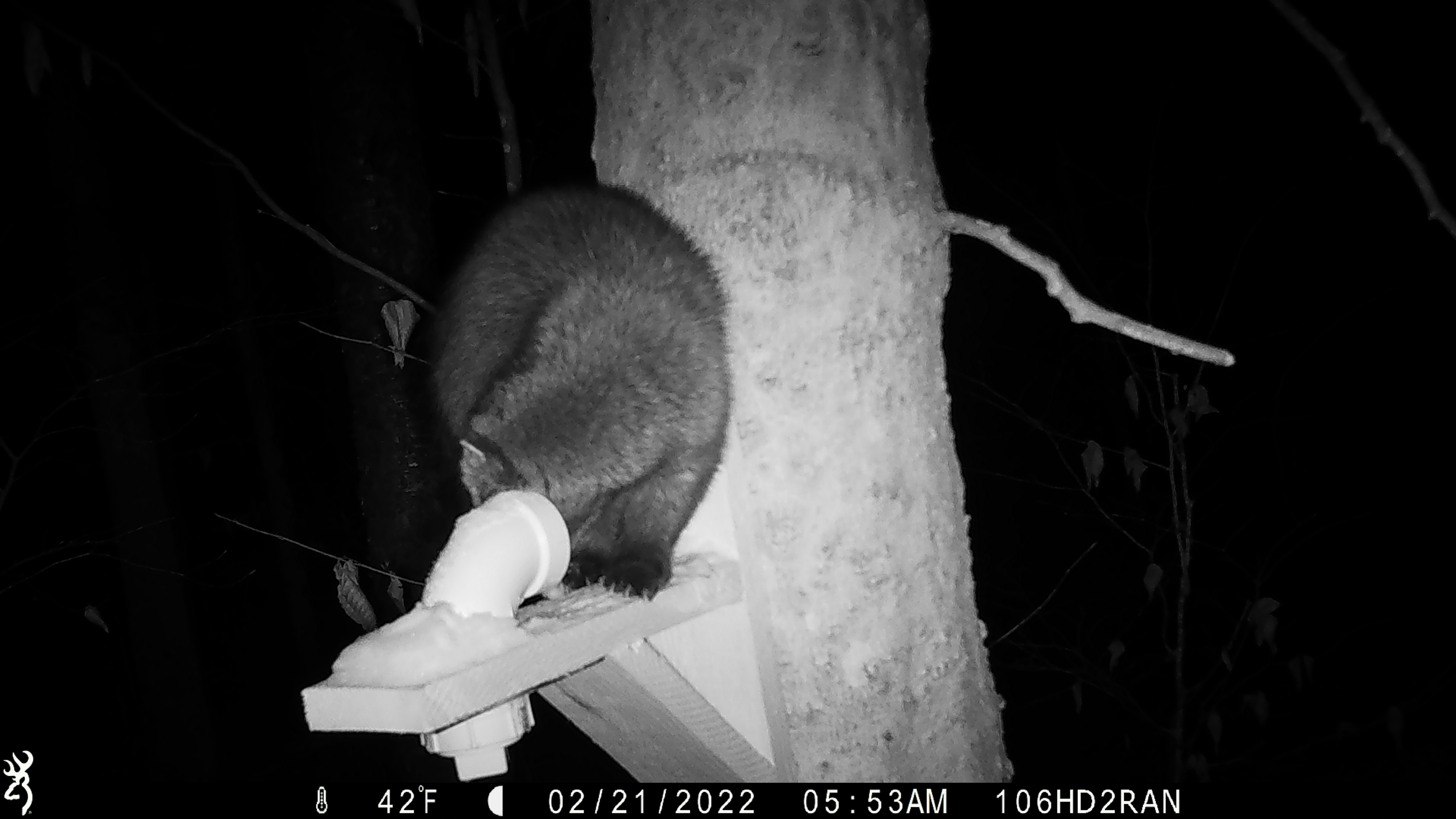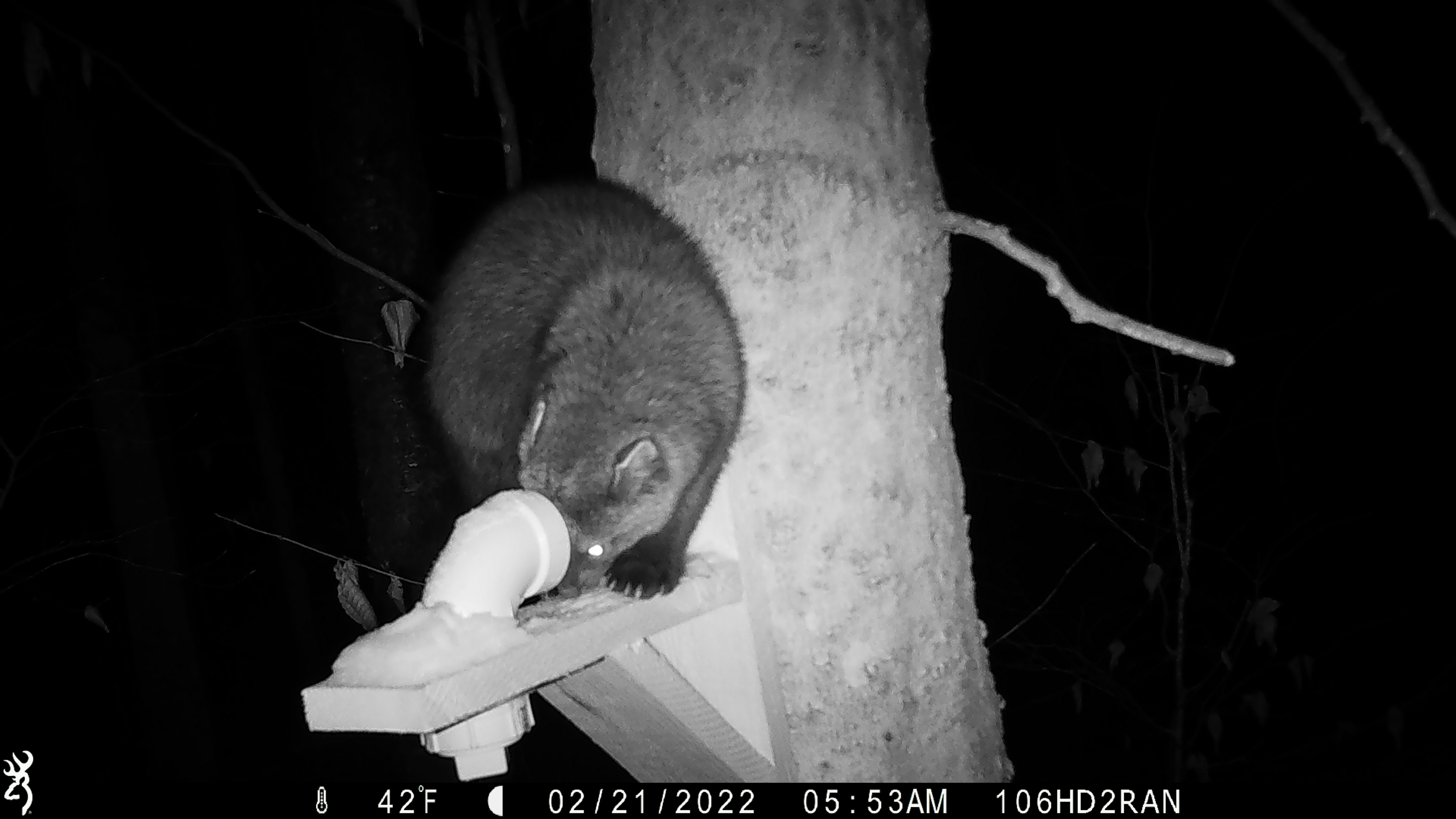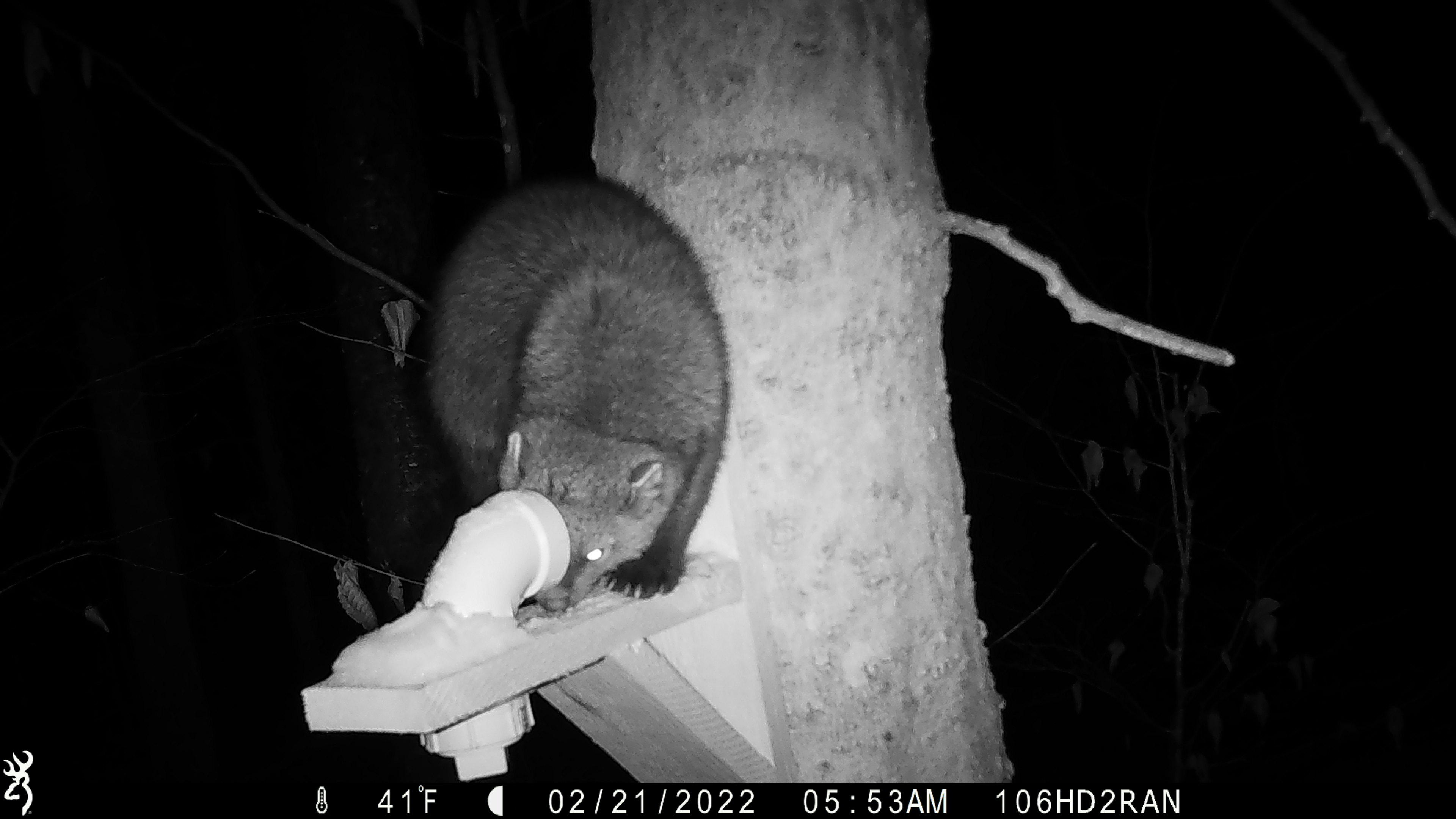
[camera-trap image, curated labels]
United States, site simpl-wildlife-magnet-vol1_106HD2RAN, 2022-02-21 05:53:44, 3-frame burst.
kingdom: Animalia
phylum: Chordata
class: Mammalia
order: Carnivora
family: Mustelidae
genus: Pekania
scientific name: Pekania pennanti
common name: fisher